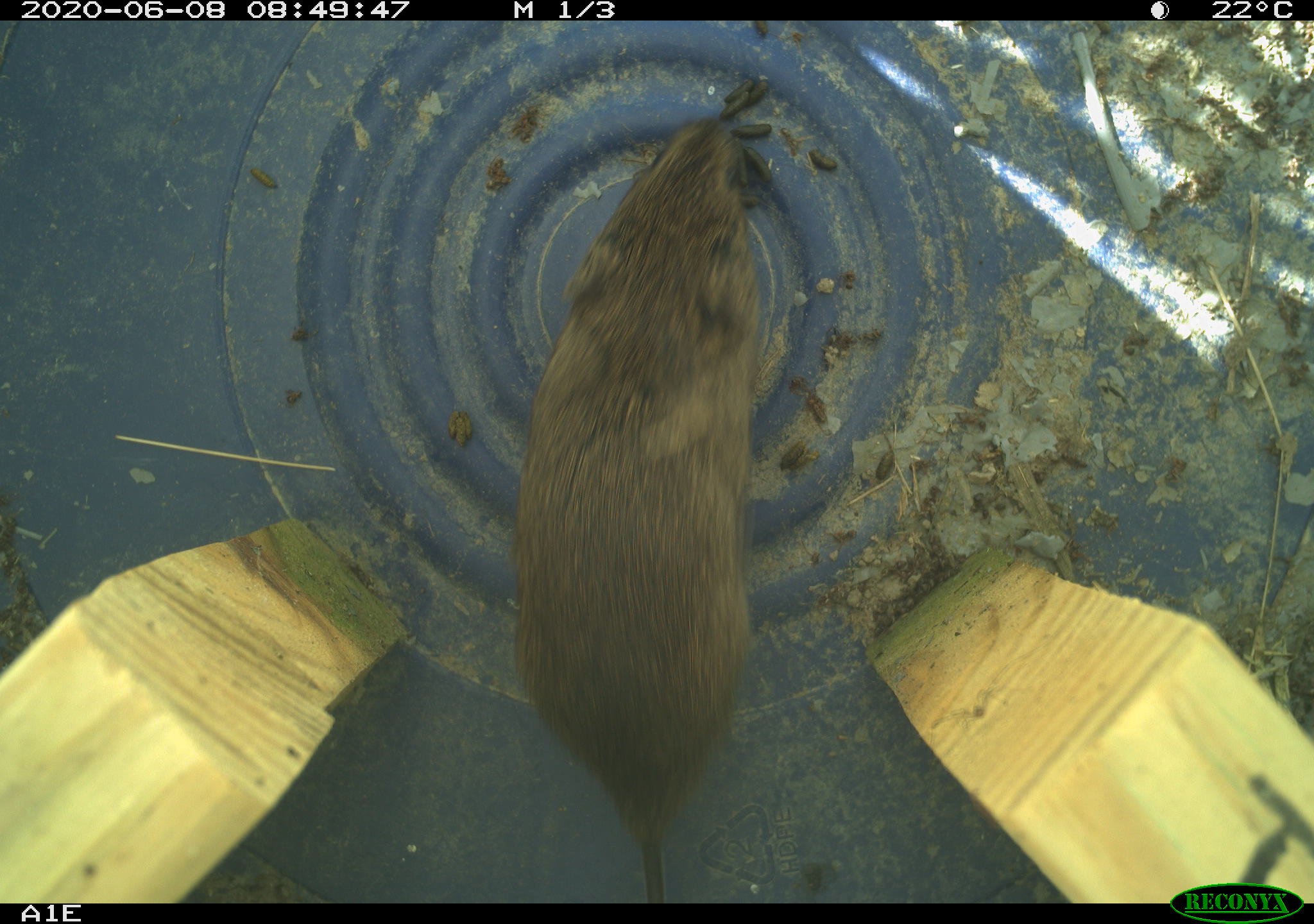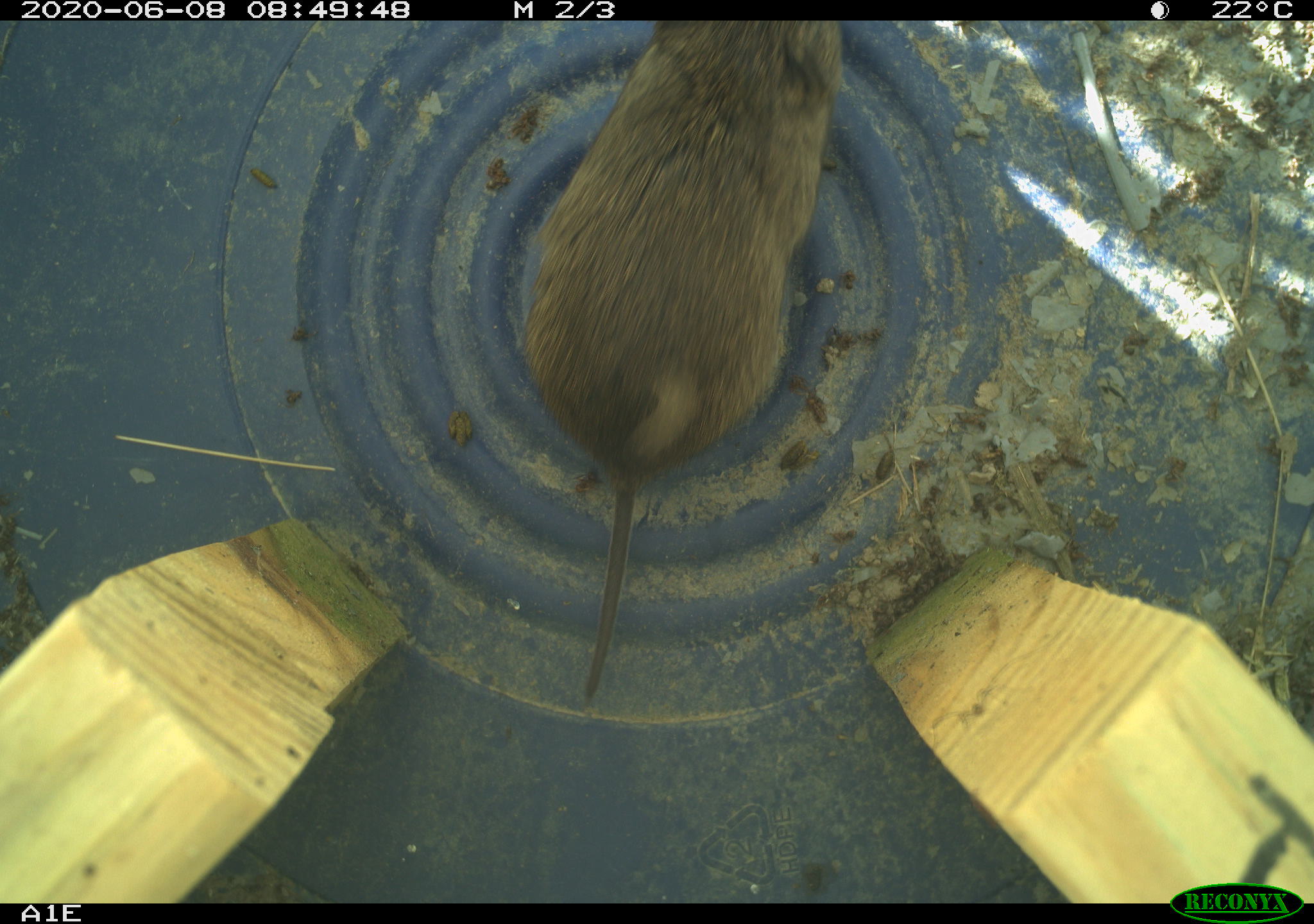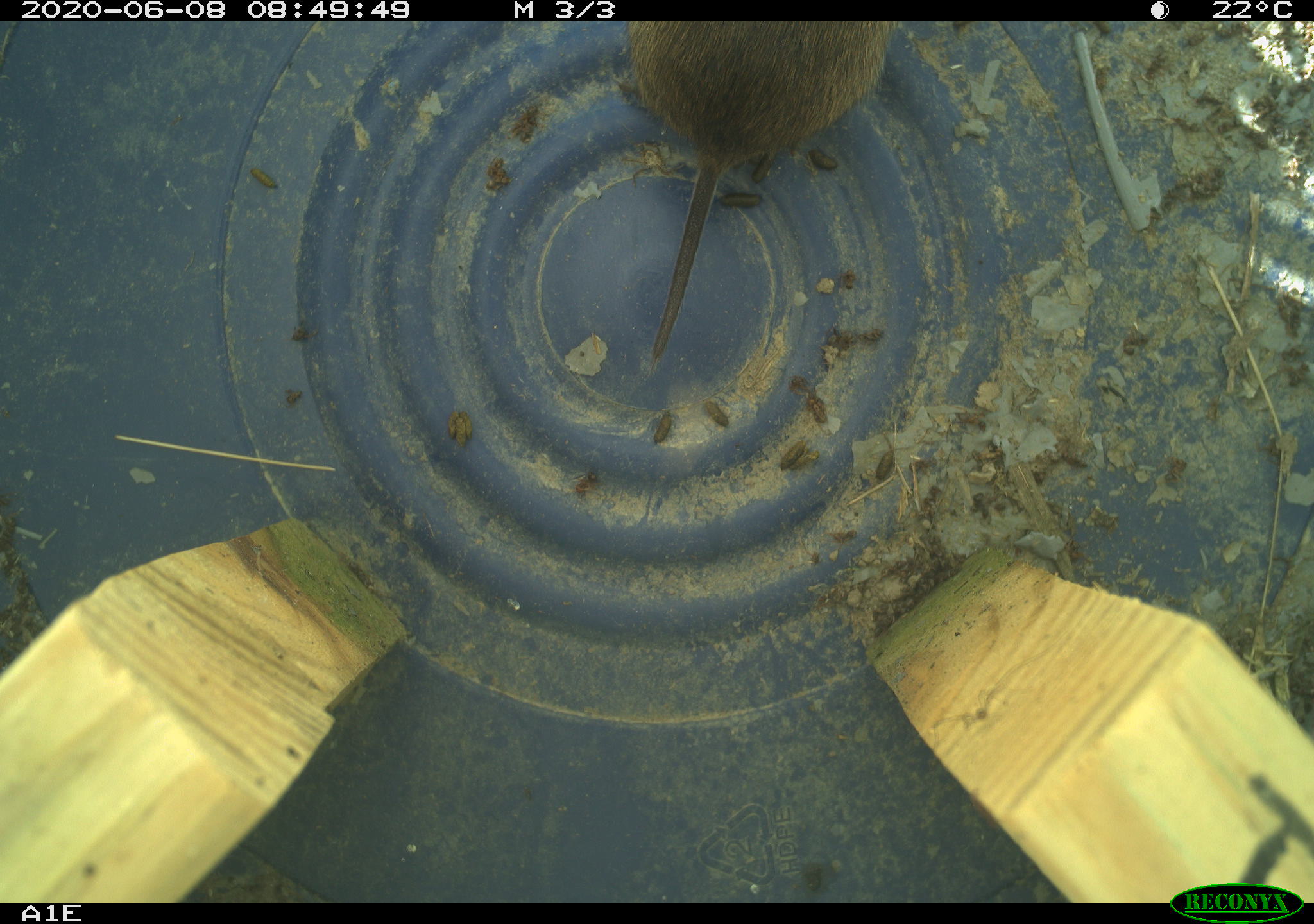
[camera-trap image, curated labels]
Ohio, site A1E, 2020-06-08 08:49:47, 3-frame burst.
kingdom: Animalia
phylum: Chordata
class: Mammalia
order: Rodentia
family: Cricetidae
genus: Microtus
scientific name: Microtus pennsylvanicus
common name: meadow vole